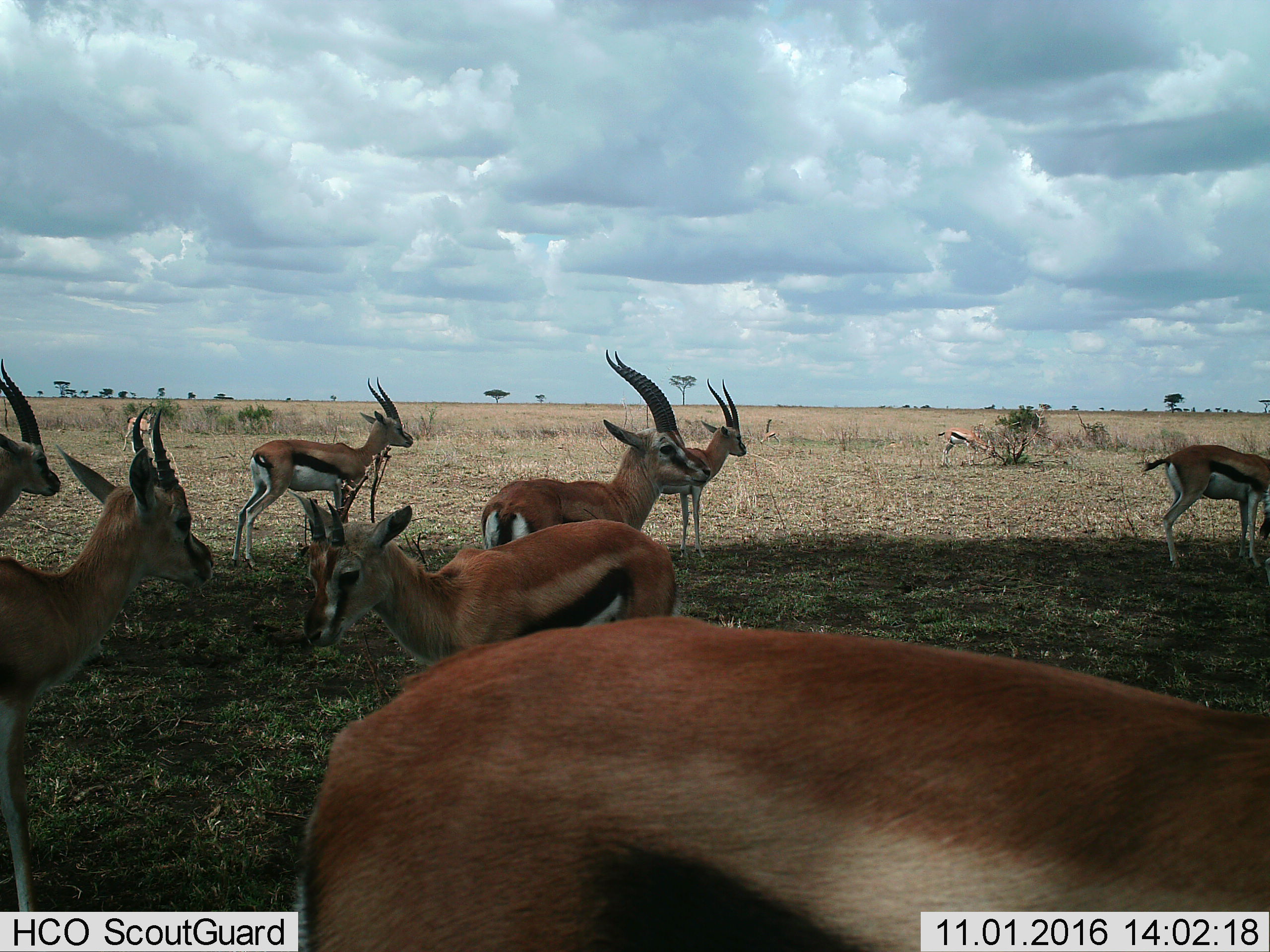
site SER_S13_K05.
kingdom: Animalia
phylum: Chordata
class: Mammalia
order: Artiodactyla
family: Bovidae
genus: Eudorcas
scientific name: Eudorcas thomsonii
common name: thomson's gazelle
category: gazellethomsons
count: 11-50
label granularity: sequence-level